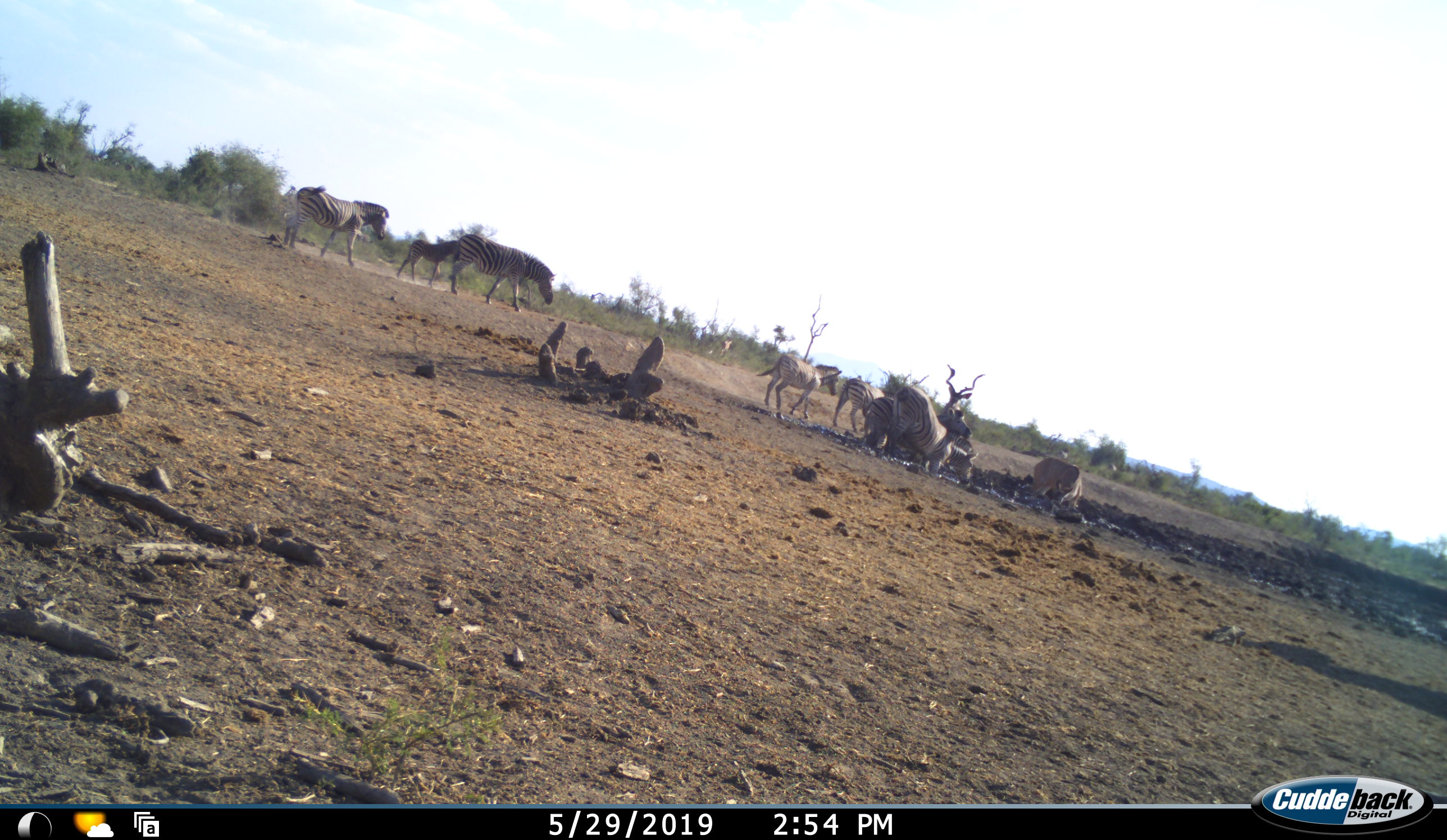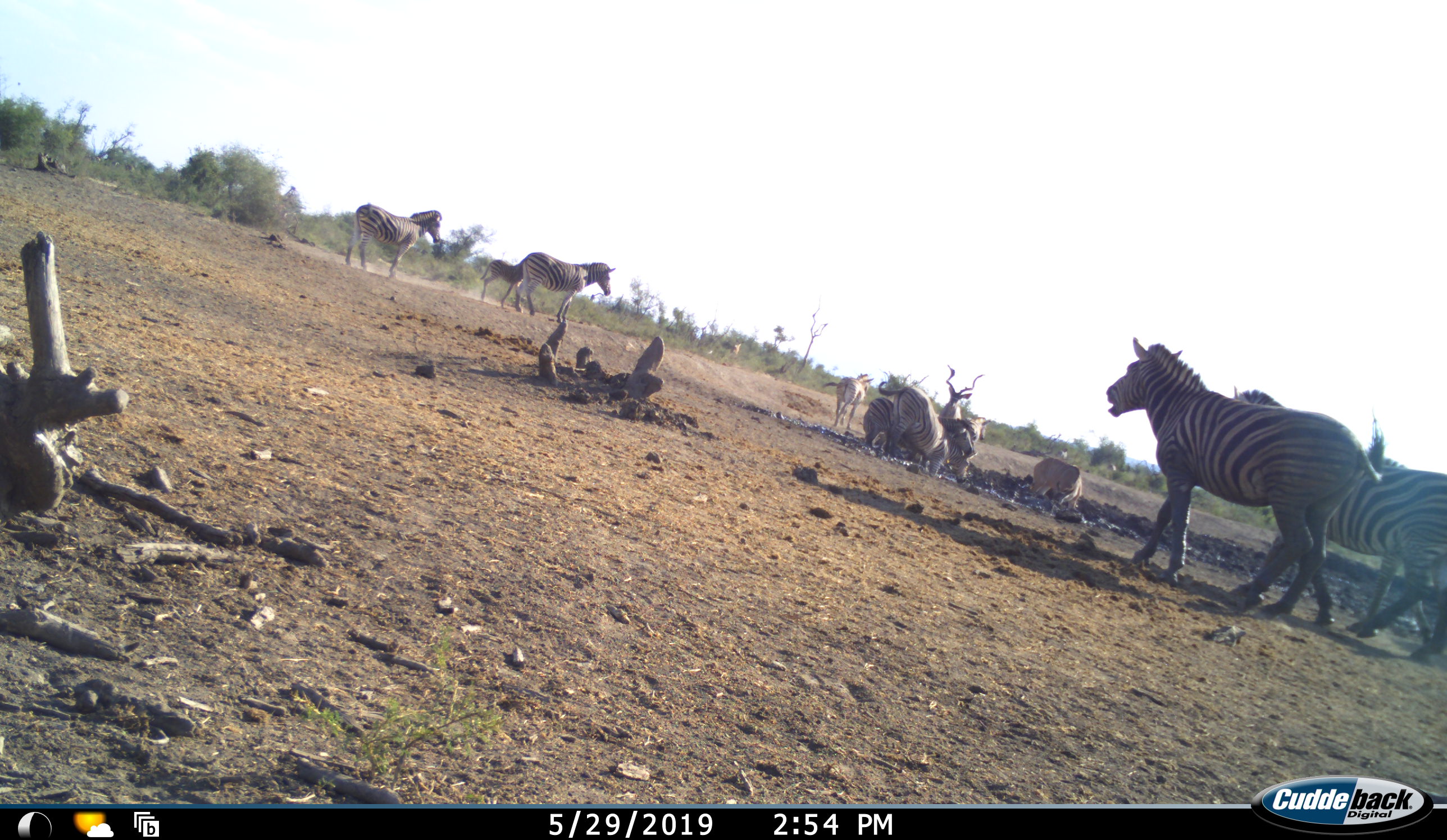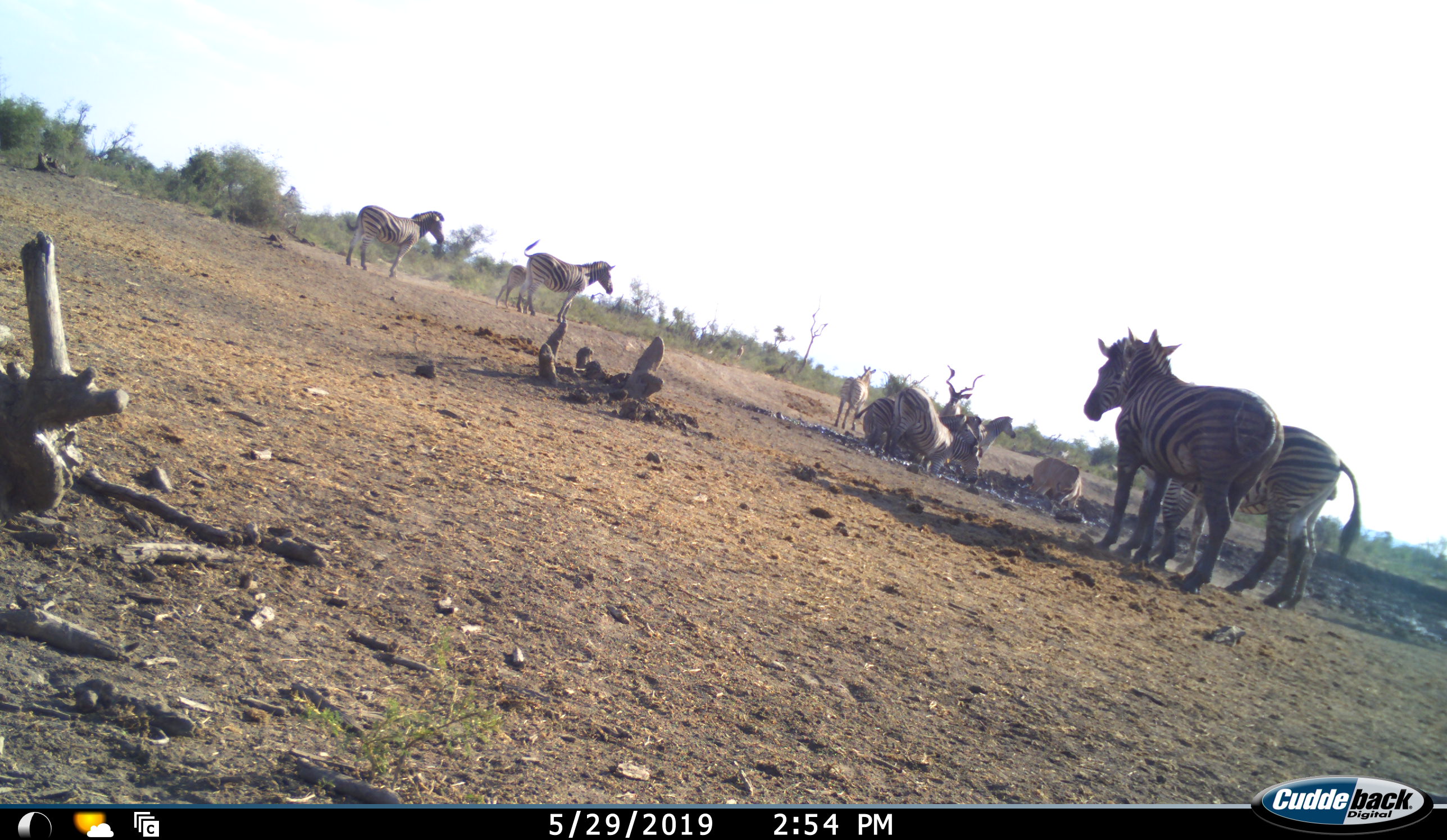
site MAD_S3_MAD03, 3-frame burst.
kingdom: Animalia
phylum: Chordata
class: Mammalia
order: Artiodactyla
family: Bovidae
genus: Tragelaphus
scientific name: Tragelaphus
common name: kudu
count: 2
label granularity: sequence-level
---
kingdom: Animalia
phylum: Chordata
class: Mammalia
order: Perissodactyla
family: Equidae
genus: Equus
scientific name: Equus quagga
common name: plains zebra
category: zebraplains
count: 11-50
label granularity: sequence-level